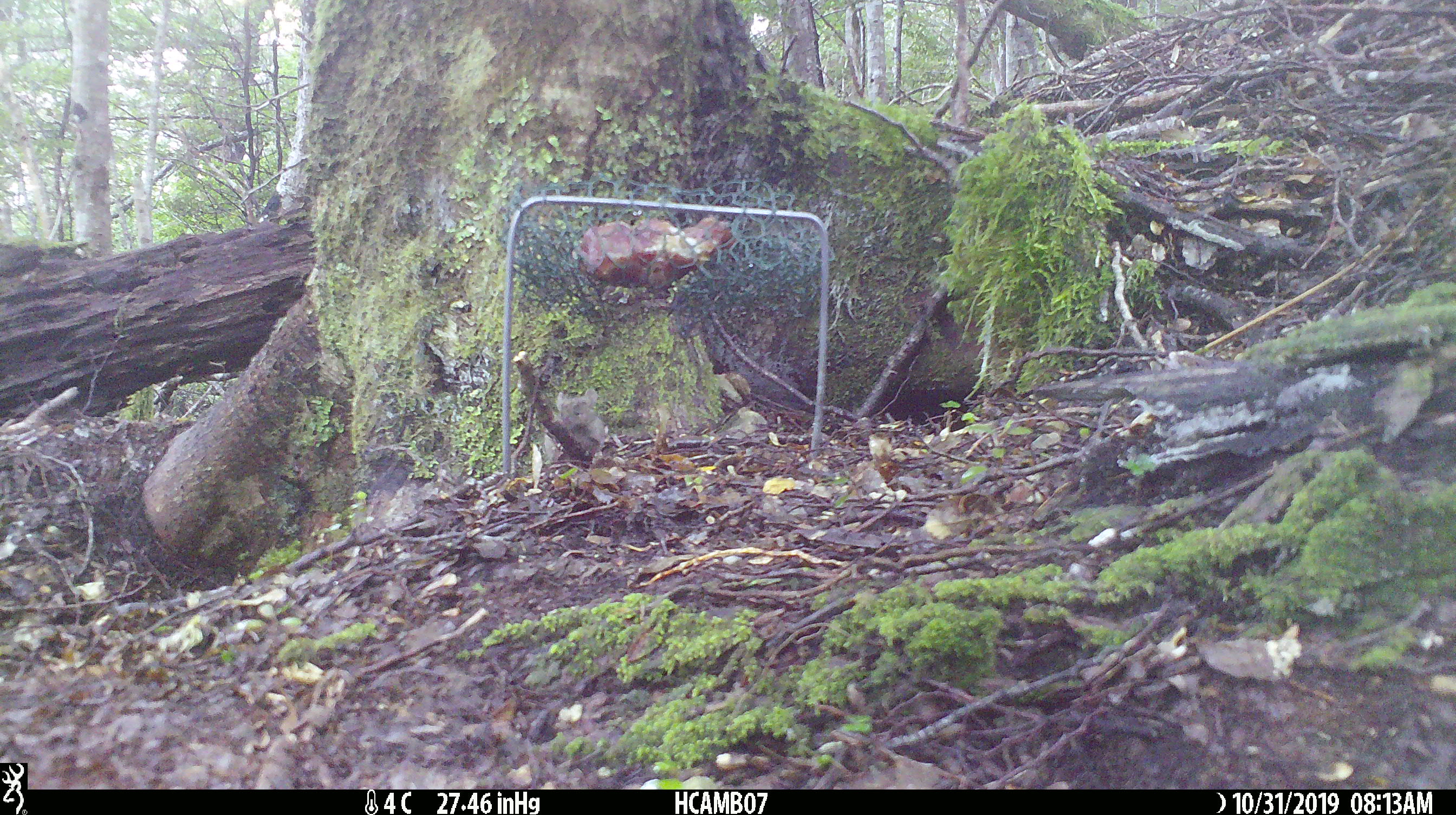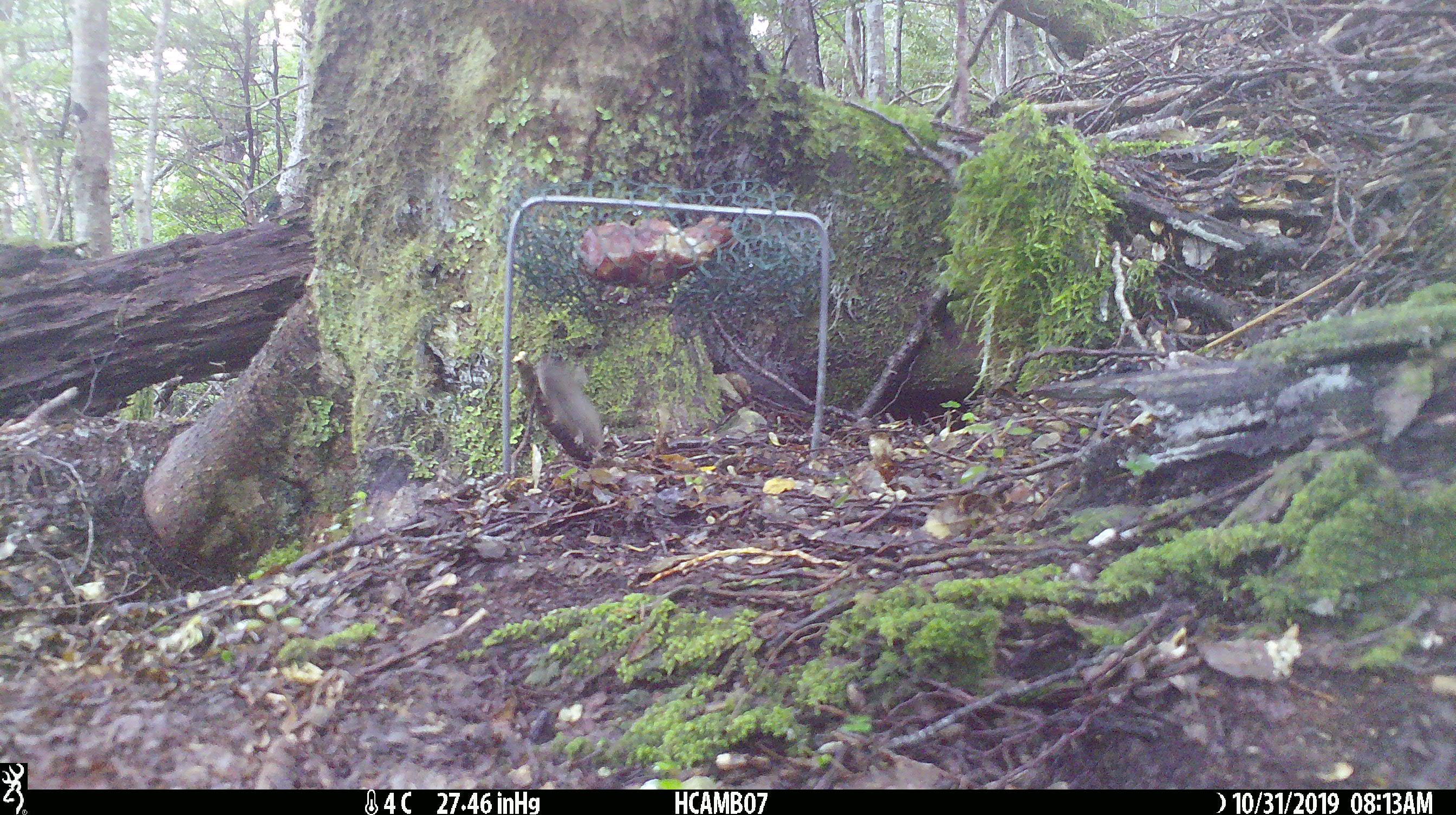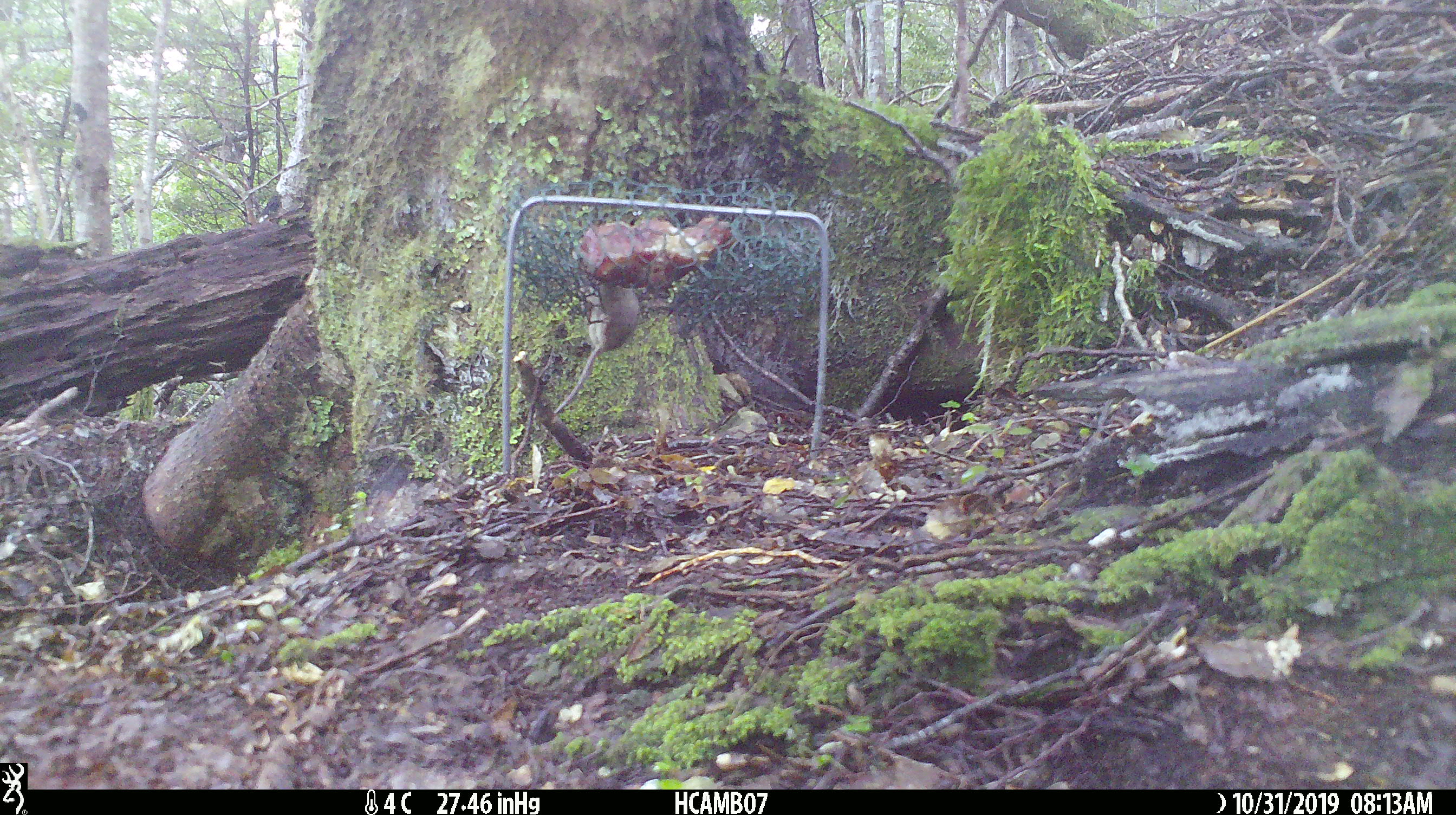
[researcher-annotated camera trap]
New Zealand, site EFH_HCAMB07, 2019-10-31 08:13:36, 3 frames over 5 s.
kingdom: Animalia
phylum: Chordata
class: Mammalia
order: Rodentia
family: Muridae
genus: Mus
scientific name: Mus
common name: mouse